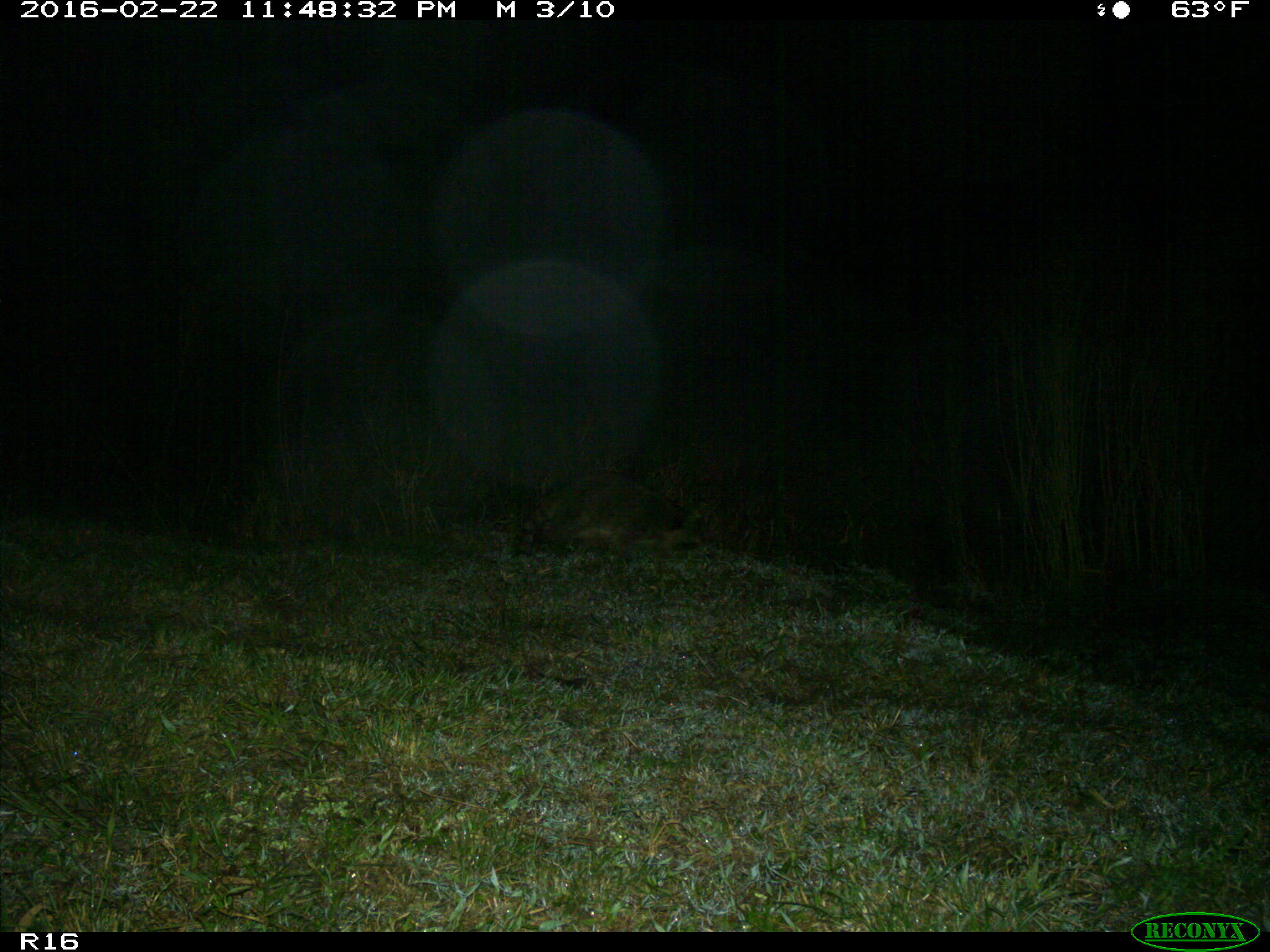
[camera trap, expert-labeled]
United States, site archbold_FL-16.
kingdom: Animalia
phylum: Chordata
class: Mammalia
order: Carnivora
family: Procyonidae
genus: Procyon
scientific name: Procyon lotor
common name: common raccoon